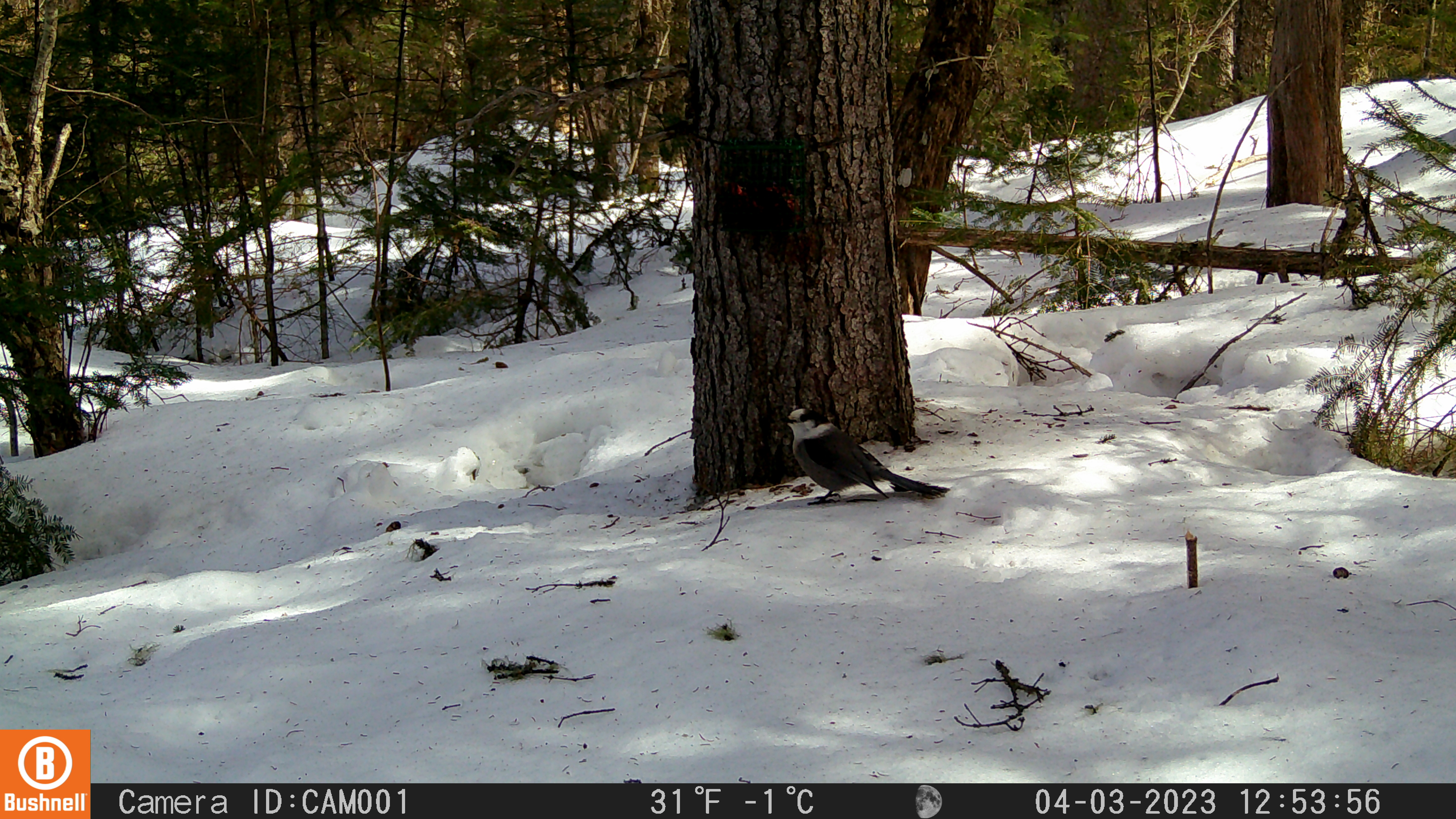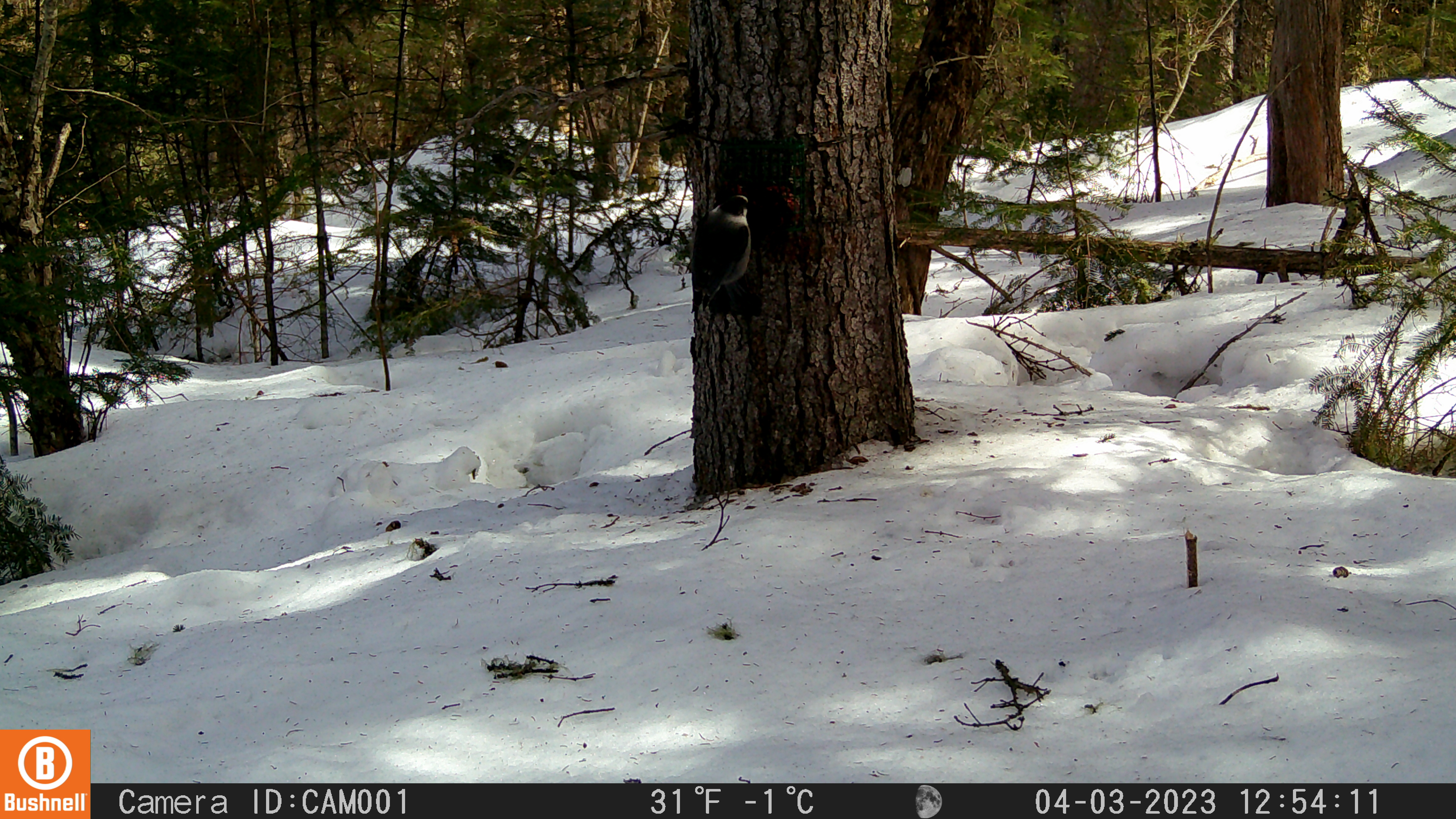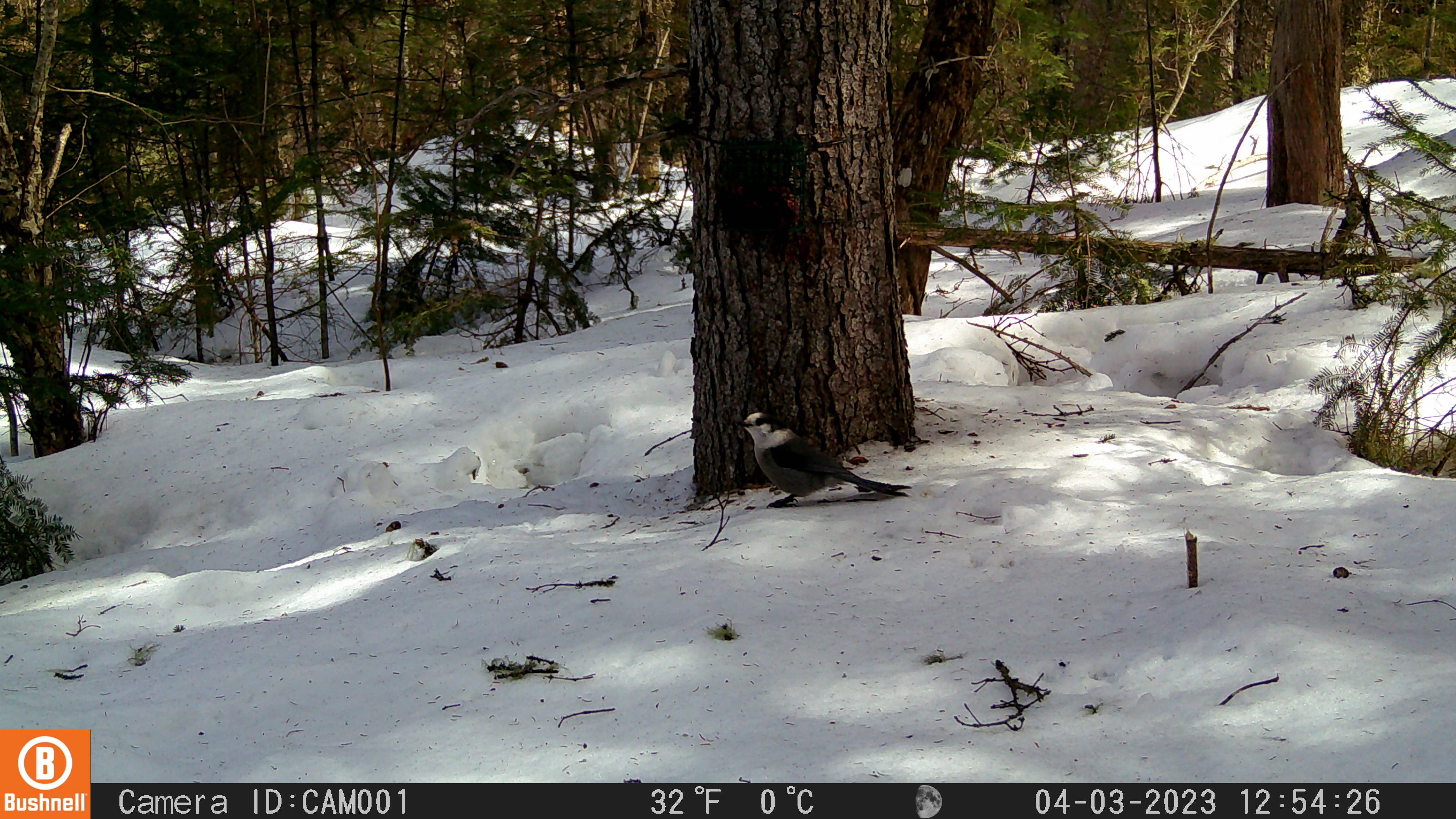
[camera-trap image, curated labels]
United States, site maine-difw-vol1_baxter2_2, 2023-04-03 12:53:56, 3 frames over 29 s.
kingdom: Animalia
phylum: Chordata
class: Aves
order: Passeriformes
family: Corvidae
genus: Perisoreus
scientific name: Perisoreus canadensis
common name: canada jay